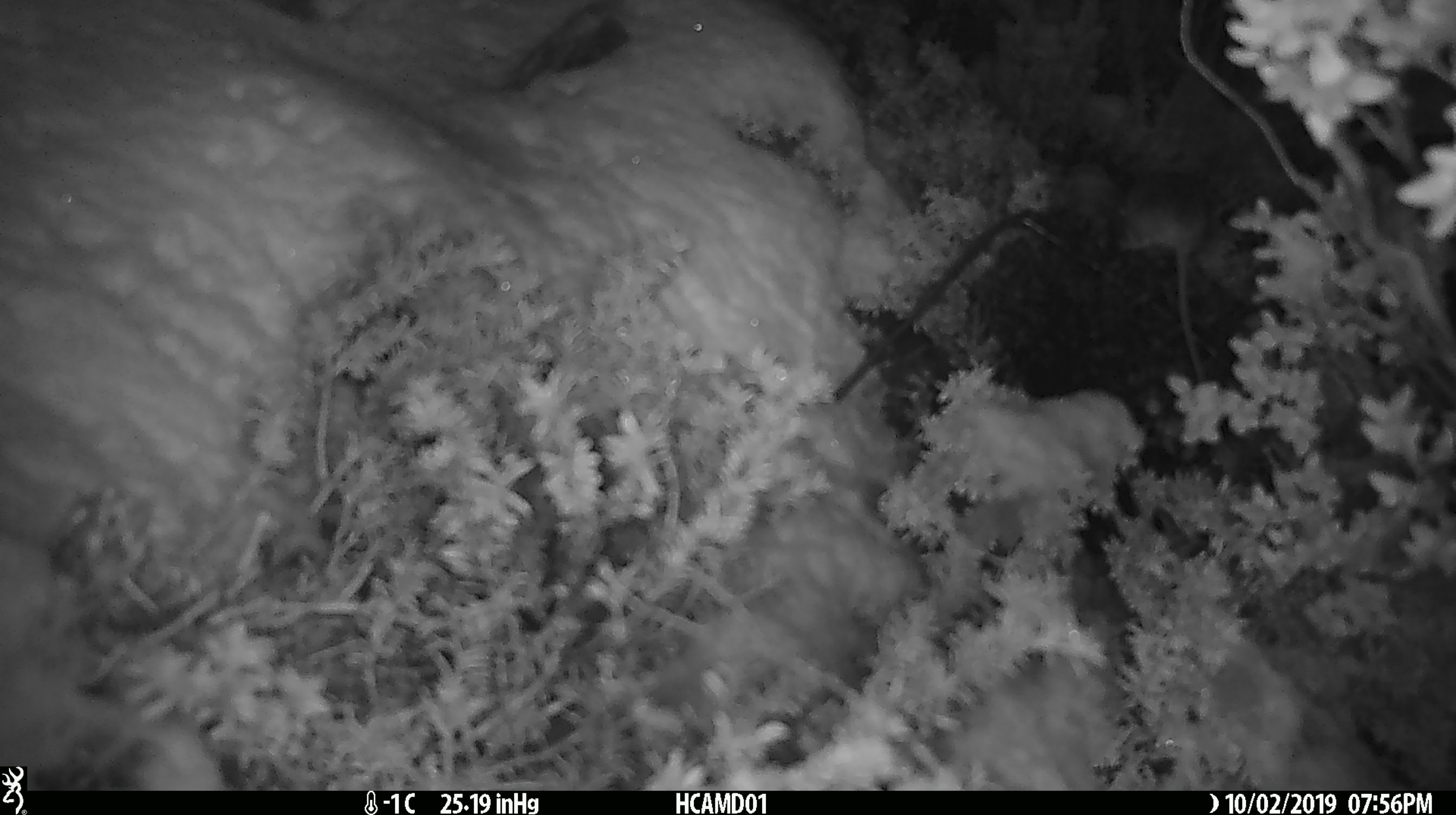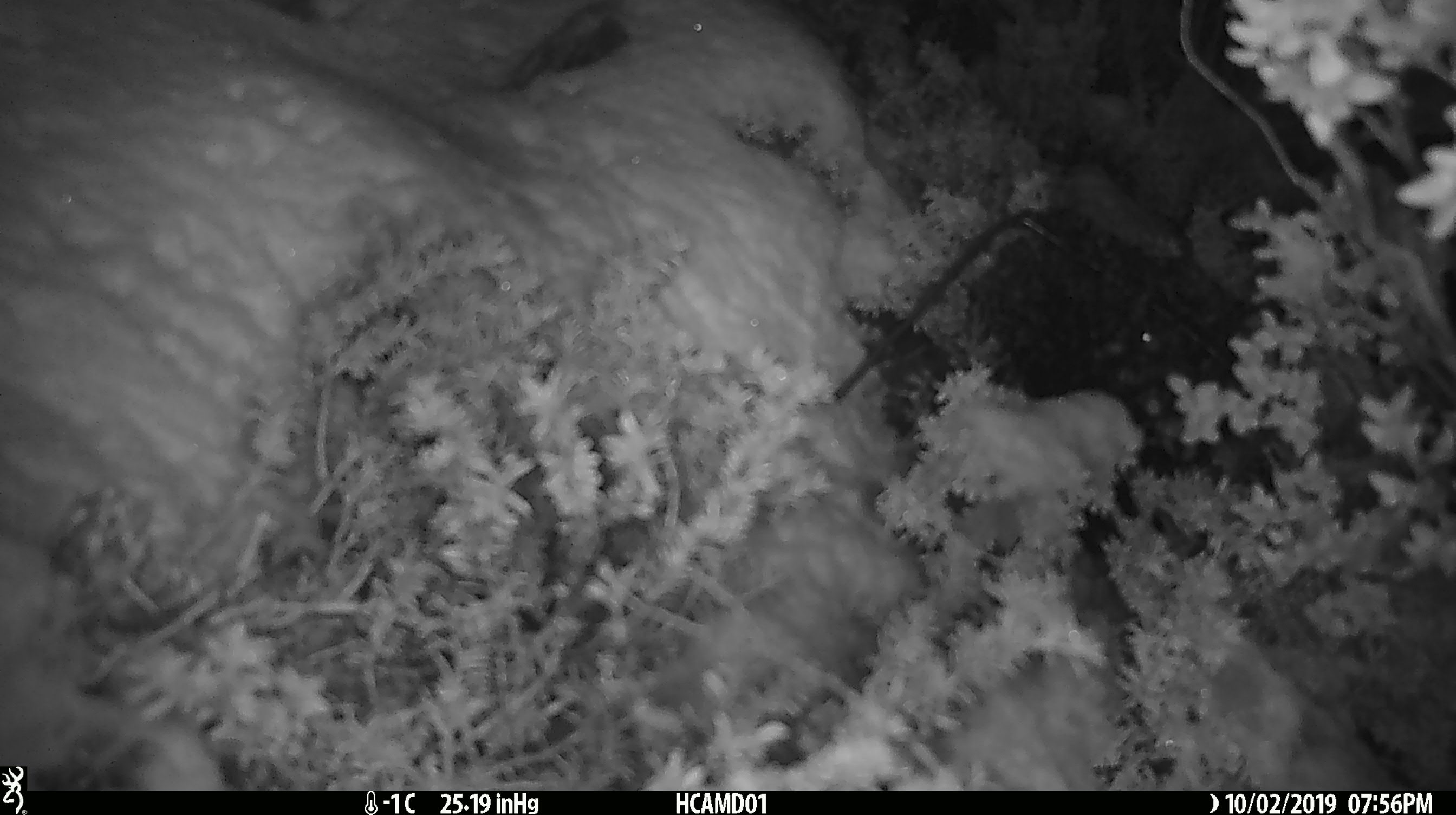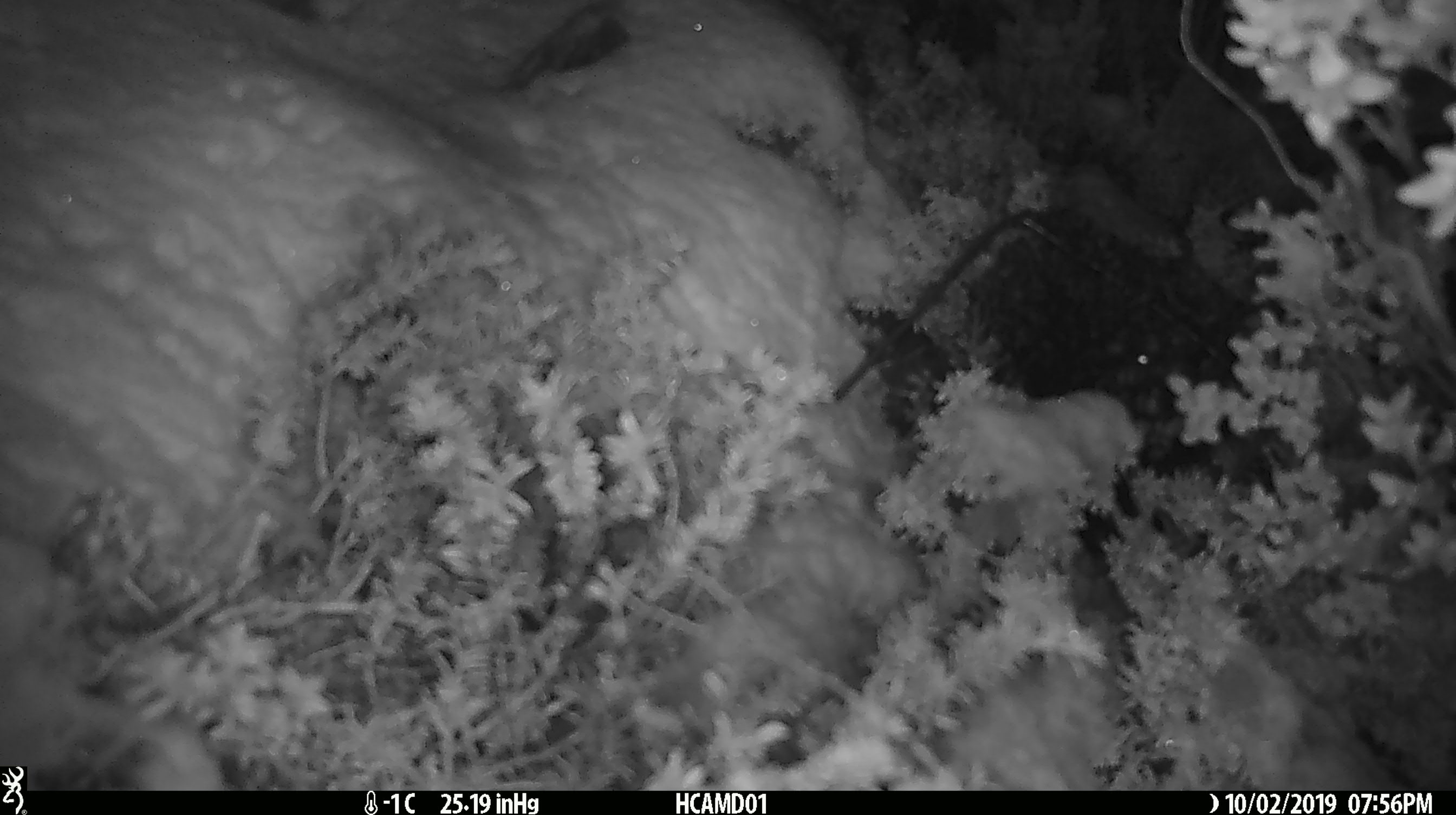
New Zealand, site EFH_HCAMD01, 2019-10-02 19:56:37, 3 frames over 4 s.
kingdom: Animalia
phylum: Chordata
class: Mammalia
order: Rodentia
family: Muridae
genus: Mus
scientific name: Mus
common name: mouse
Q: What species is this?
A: Mouse (Mus).